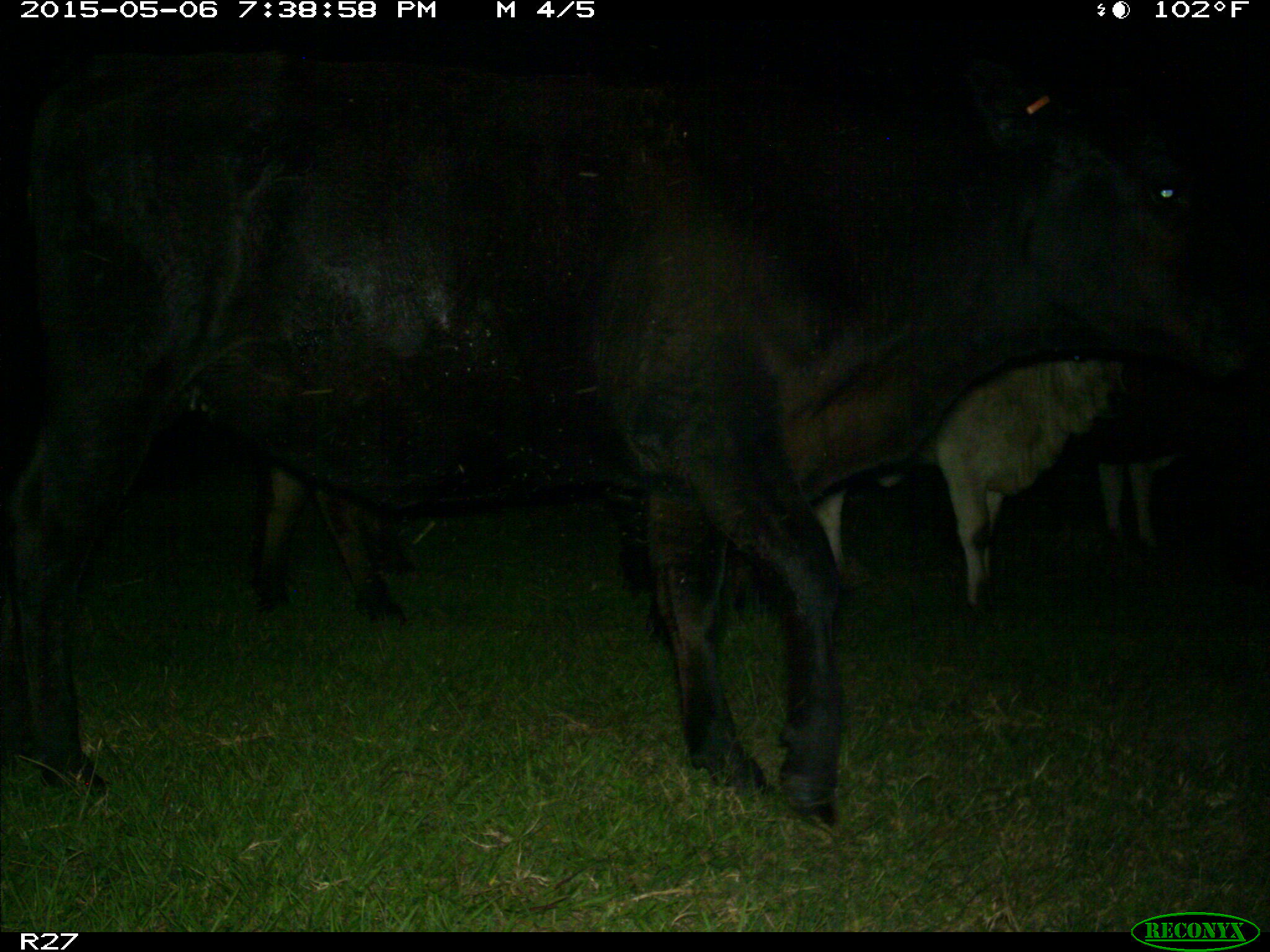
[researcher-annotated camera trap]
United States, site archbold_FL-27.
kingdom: Animalia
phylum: Chordata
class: Mammalia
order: Artiodactyla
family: Bovidae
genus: Bos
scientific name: Bos taurus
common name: domestic cow